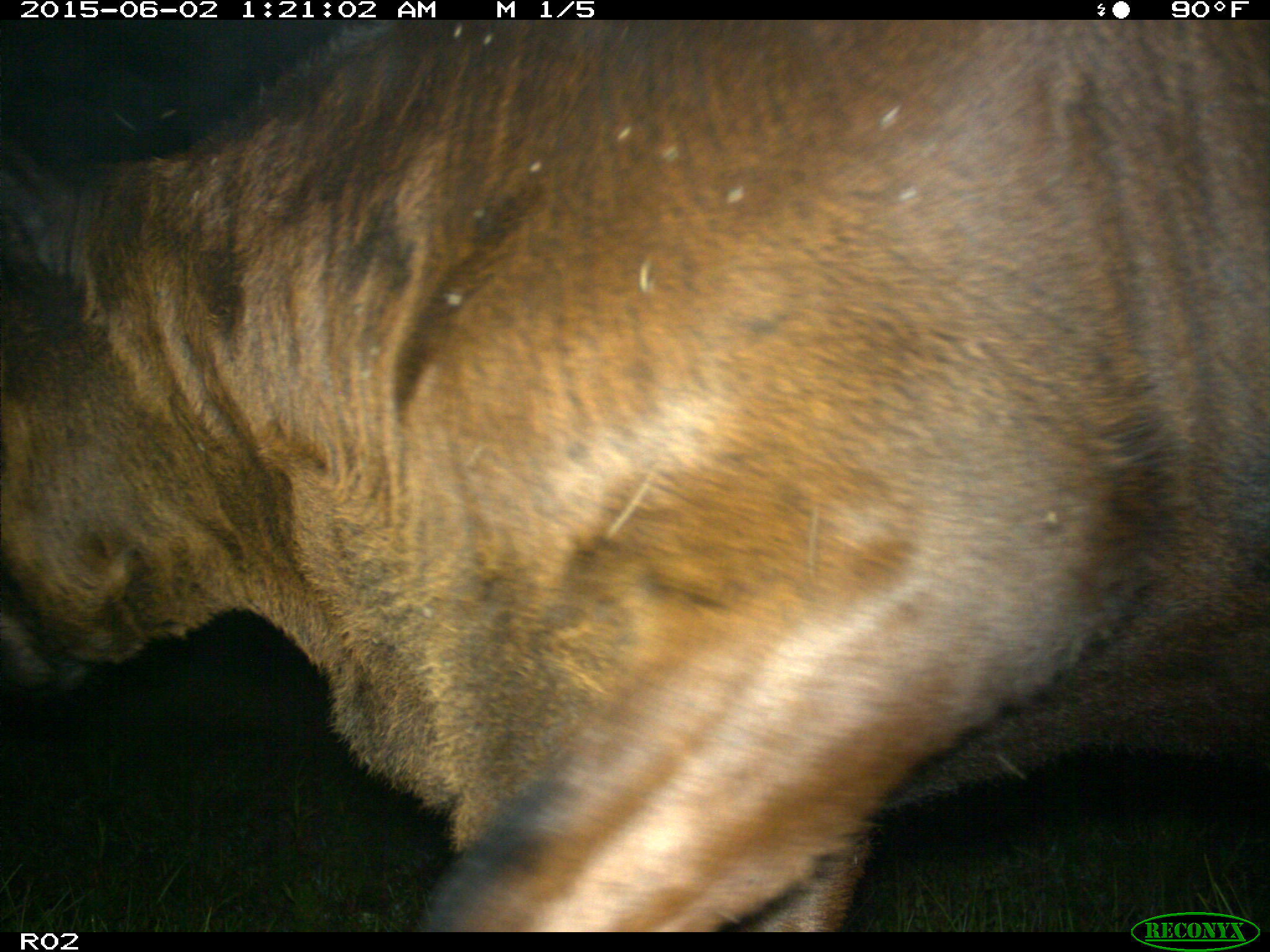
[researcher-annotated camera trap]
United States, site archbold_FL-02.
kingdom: Animalia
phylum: Chordata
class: Mammalia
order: Artiodactyla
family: Bovidae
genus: Bos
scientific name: Bos taurus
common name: domestic cow